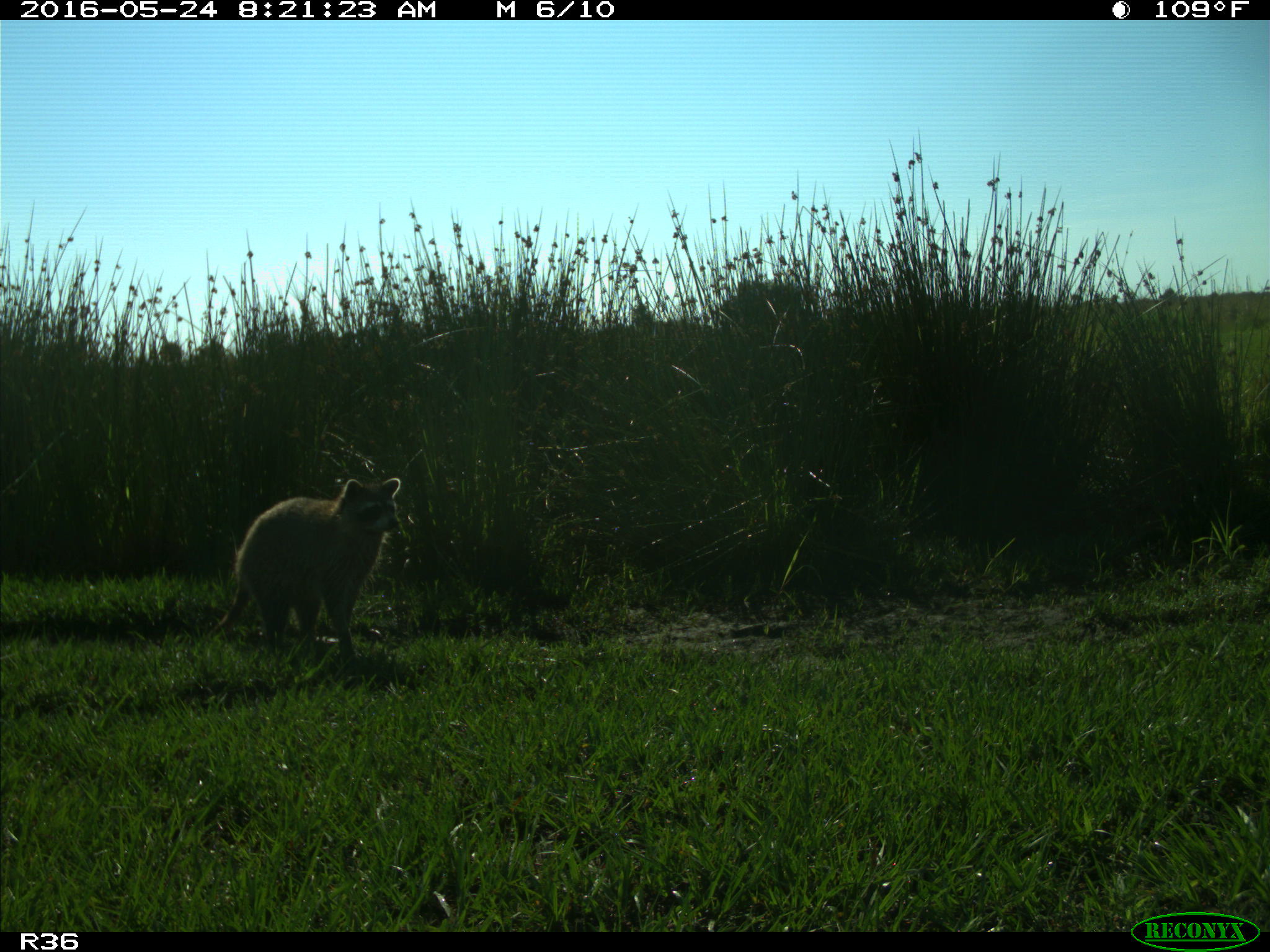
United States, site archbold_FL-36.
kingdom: Animalia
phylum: Chordata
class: Mammalia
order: Carnivora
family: Procyonidae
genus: Procyon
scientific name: Procyon lotor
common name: common raccoon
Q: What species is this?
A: Procyon lotor (common raccoon).